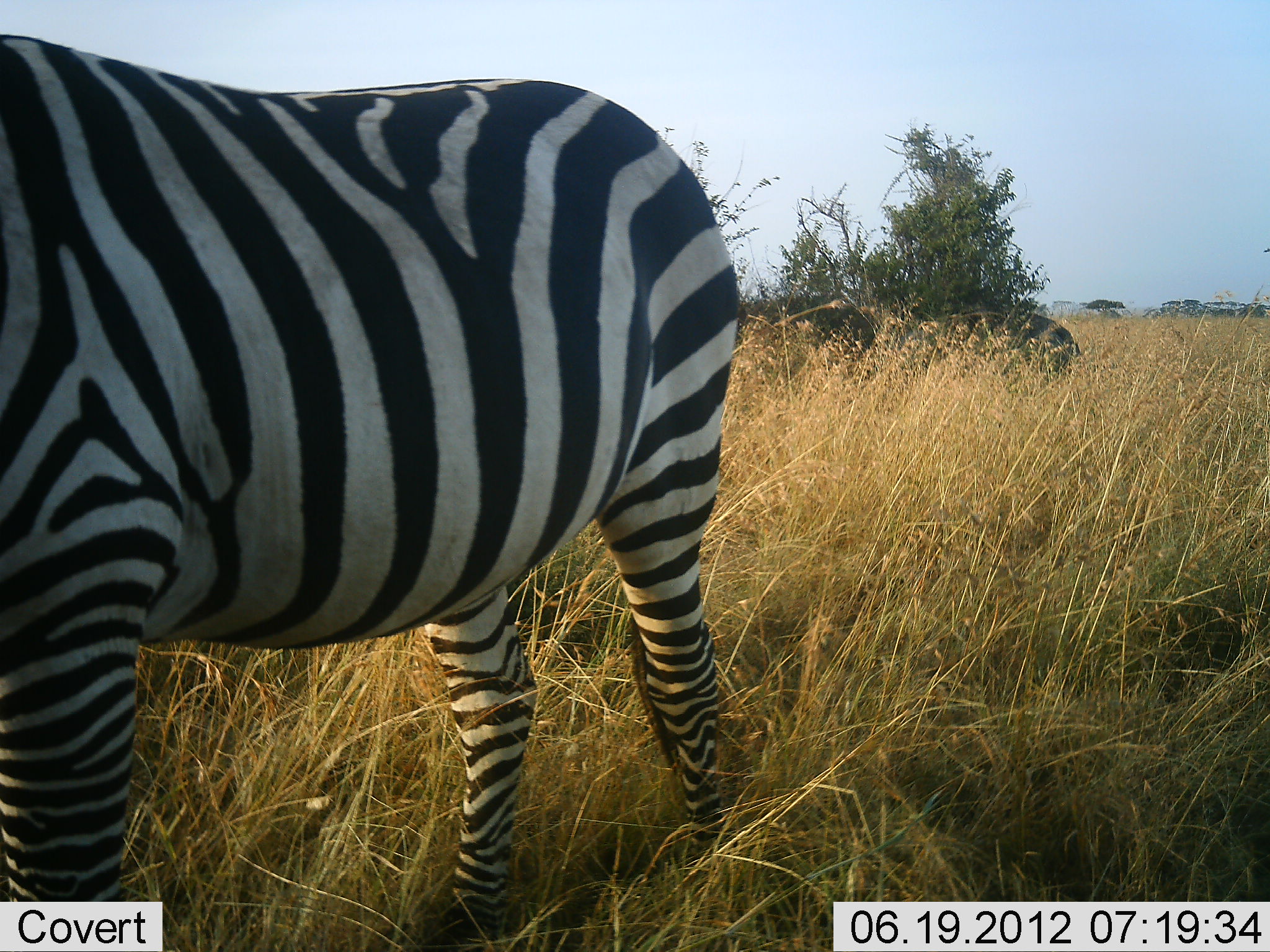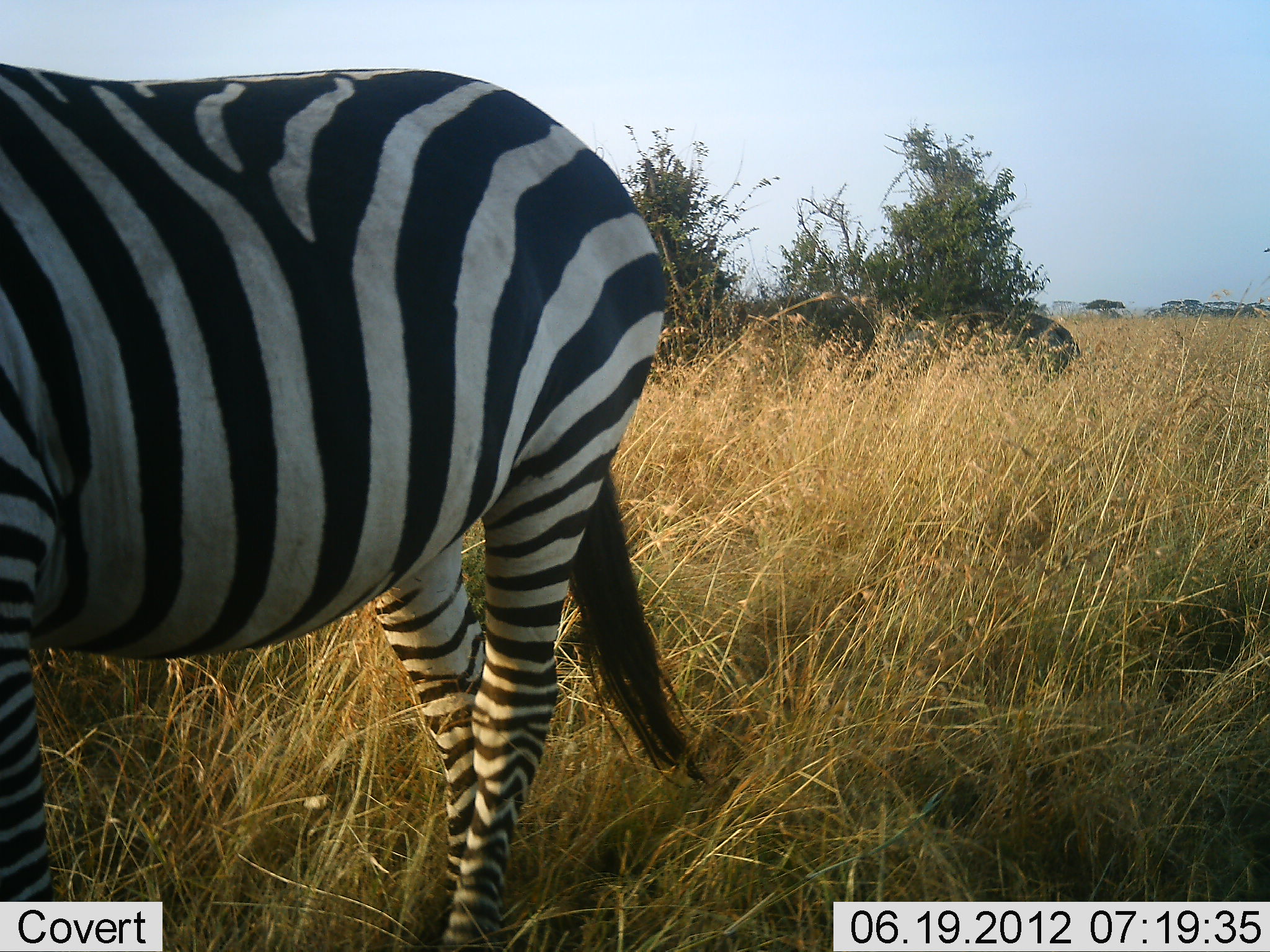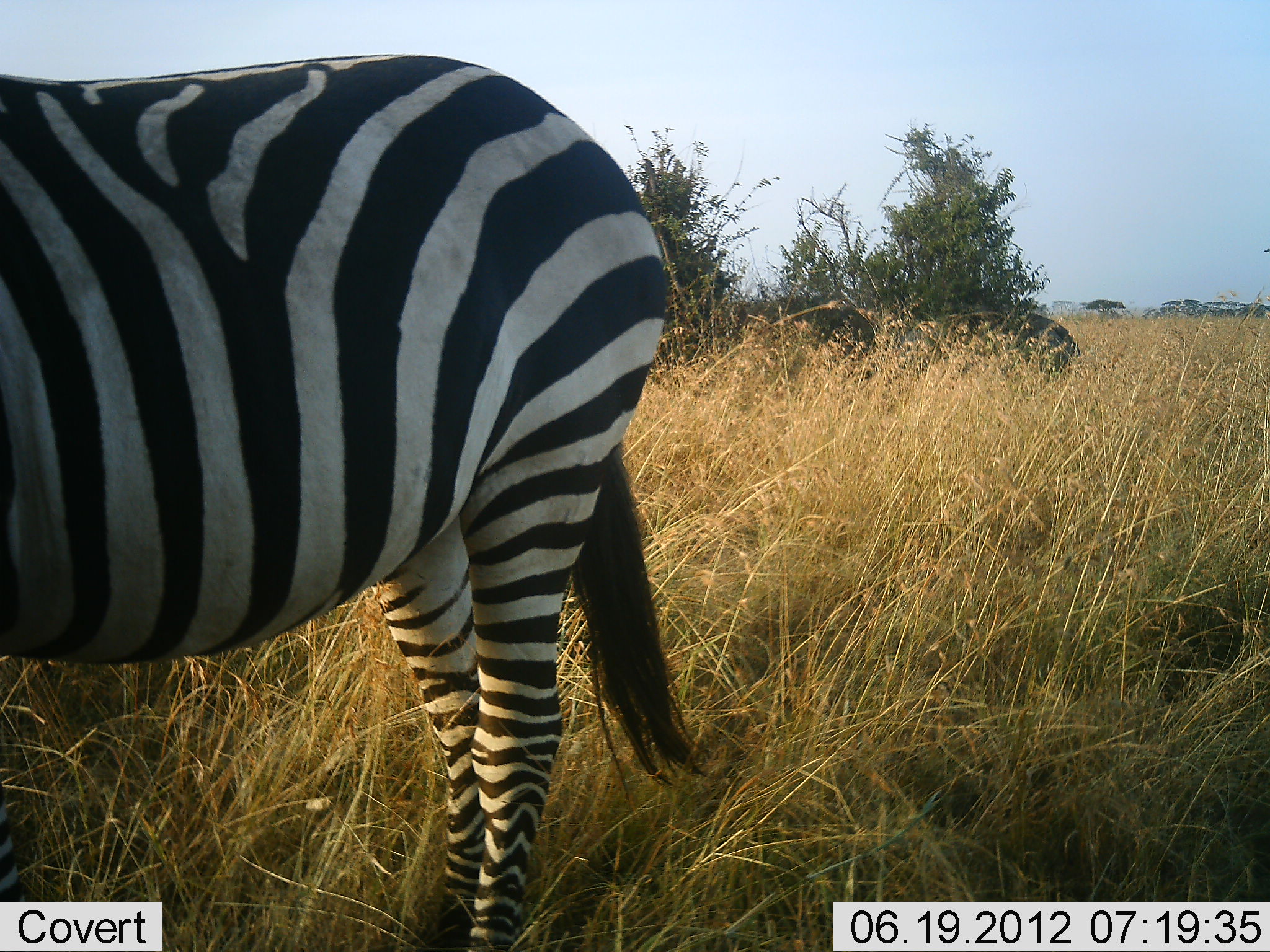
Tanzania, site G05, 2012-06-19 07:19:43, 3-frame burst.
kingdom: Animalia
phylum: Chordata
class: Mammalia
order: Perissodactyla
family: Equidae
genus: Equus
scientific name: Equus quagga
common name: plains zebra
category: zebra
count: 1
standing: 50%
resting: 0%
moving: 50%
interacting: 0%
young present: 0%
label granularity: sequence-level